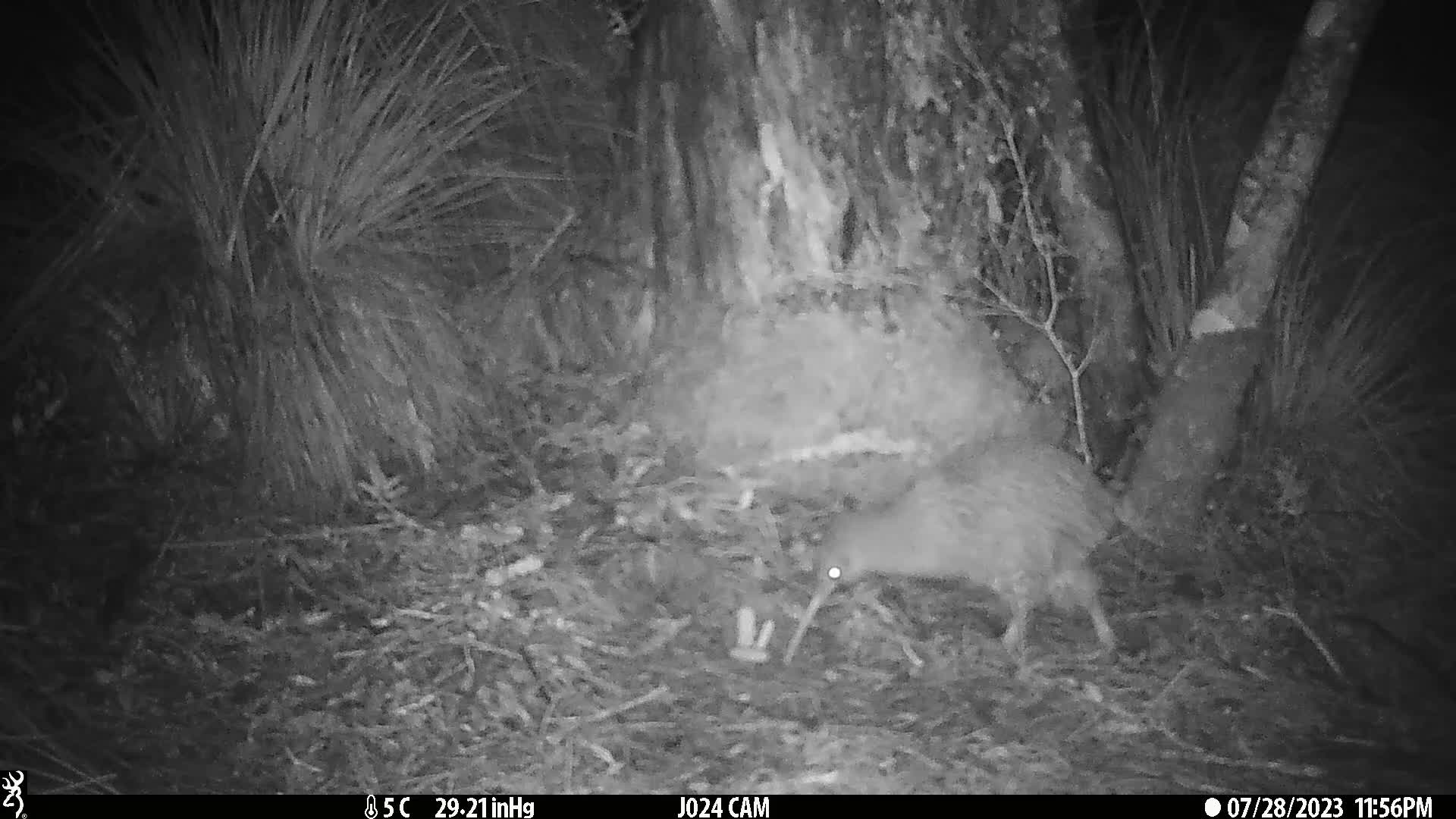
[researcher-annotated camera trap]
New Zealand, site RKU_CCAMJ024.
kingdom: Animalia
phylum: Chordata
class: Aves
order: Apterygiformes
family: Apterygidae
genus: Apteryx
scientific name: Apteryx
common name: kiwi